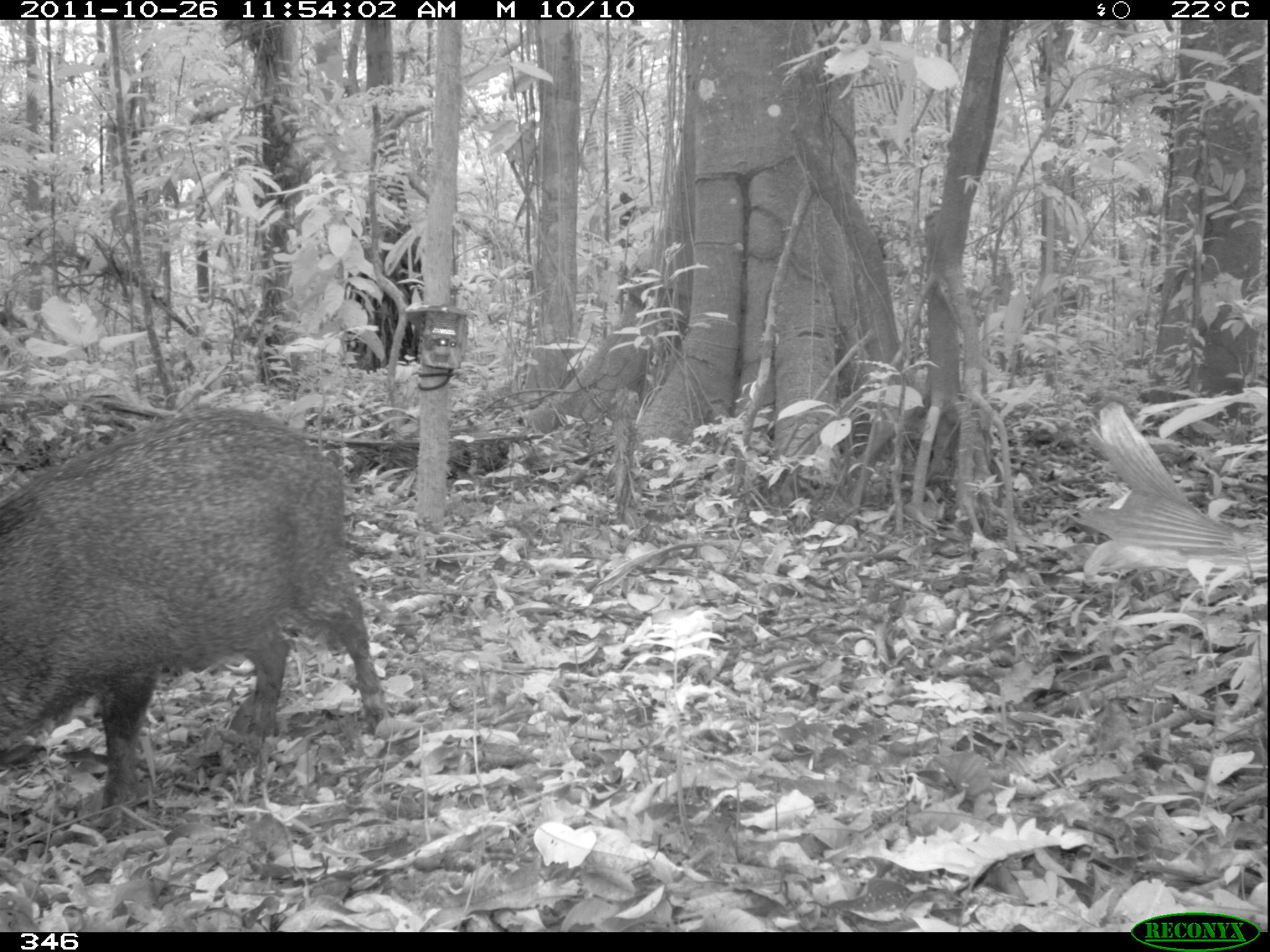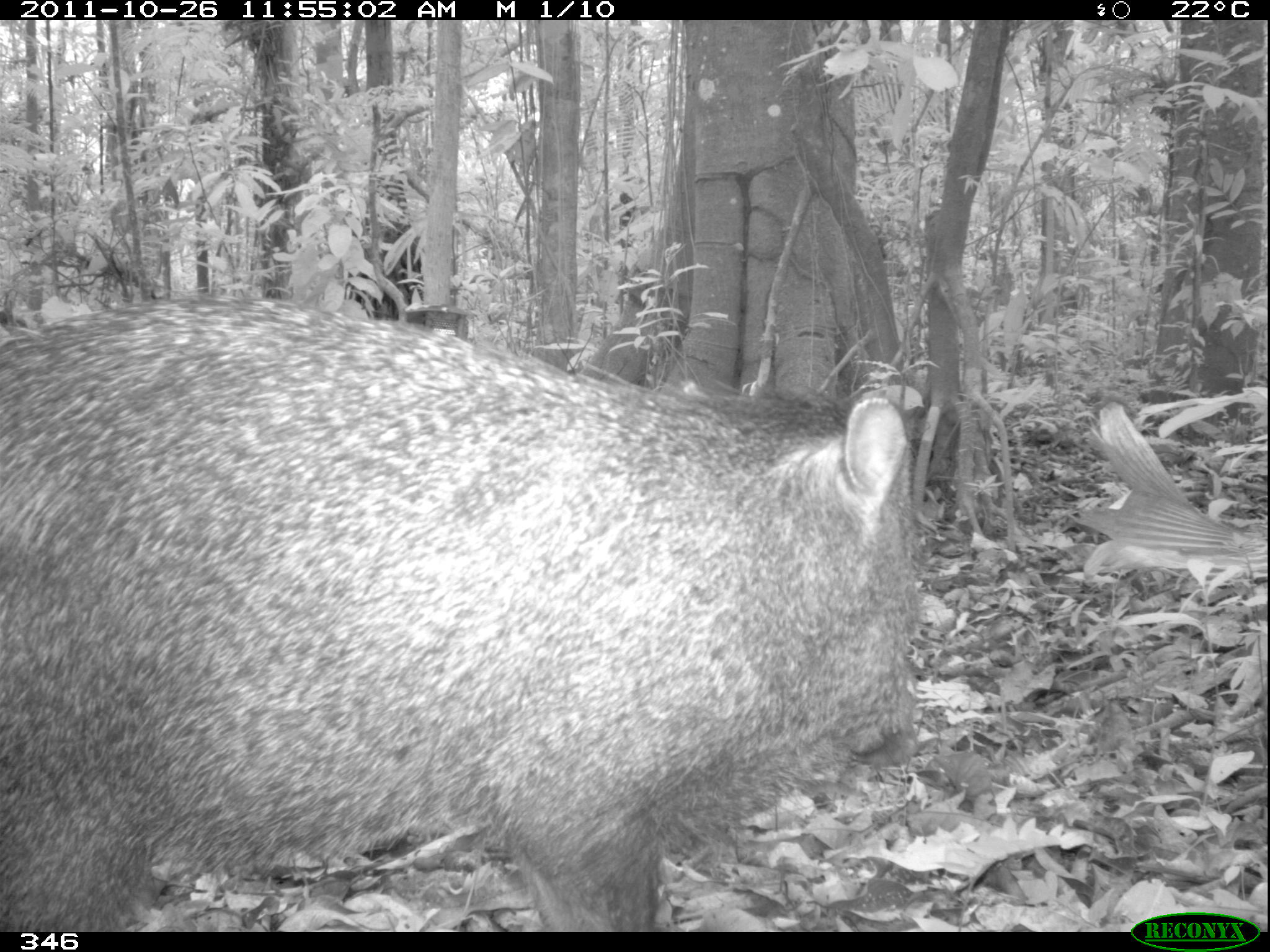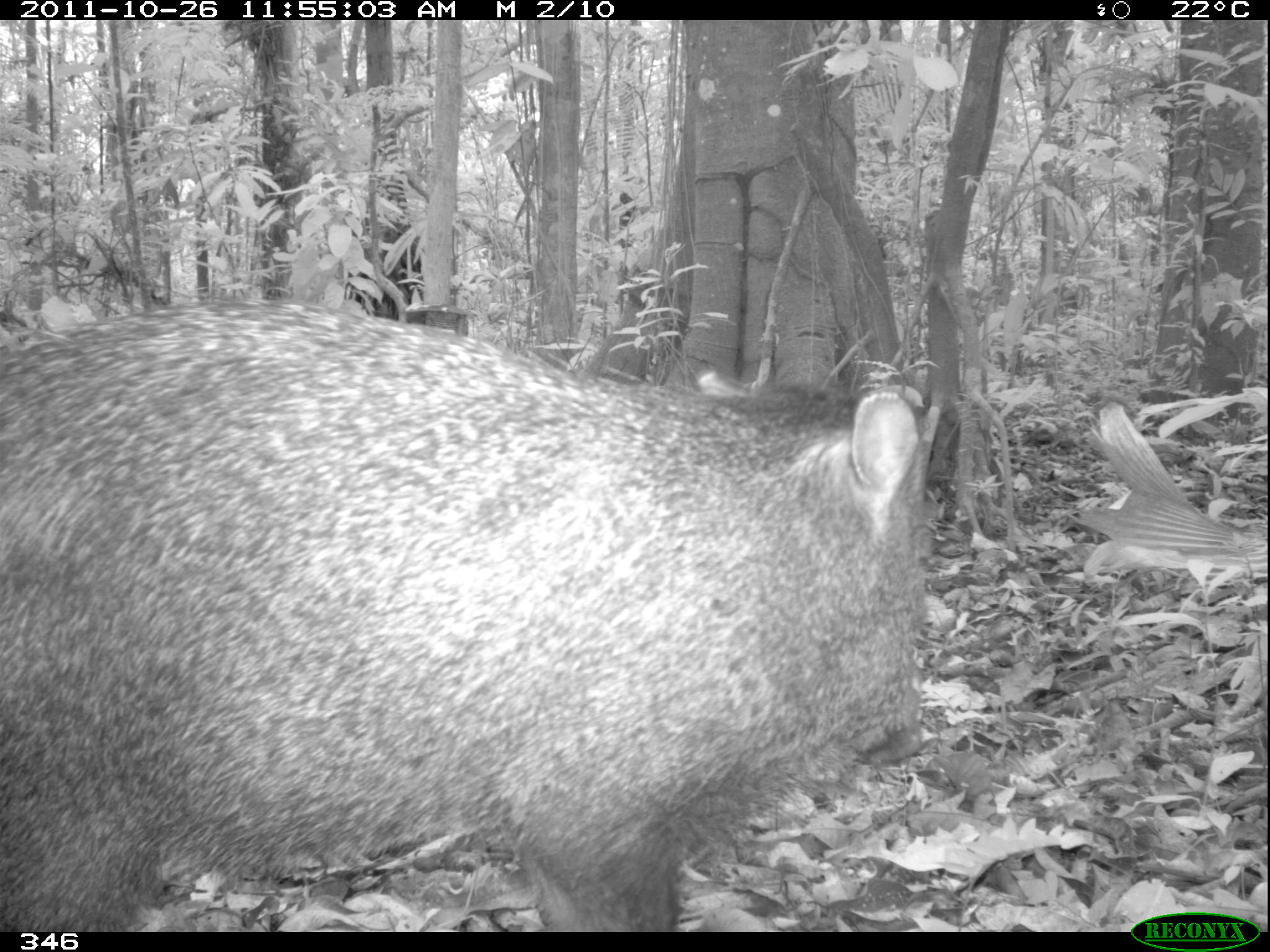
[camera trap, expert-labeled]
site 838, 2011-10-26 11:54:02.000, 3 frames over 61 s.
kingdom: Animalia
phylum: Chordata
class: Mammalia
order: Artiodactyla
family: Tayassuidae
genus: Pecari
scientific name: Pecari tajacu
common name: collared peccary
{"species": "Pecari tajacu (collared peccary)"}